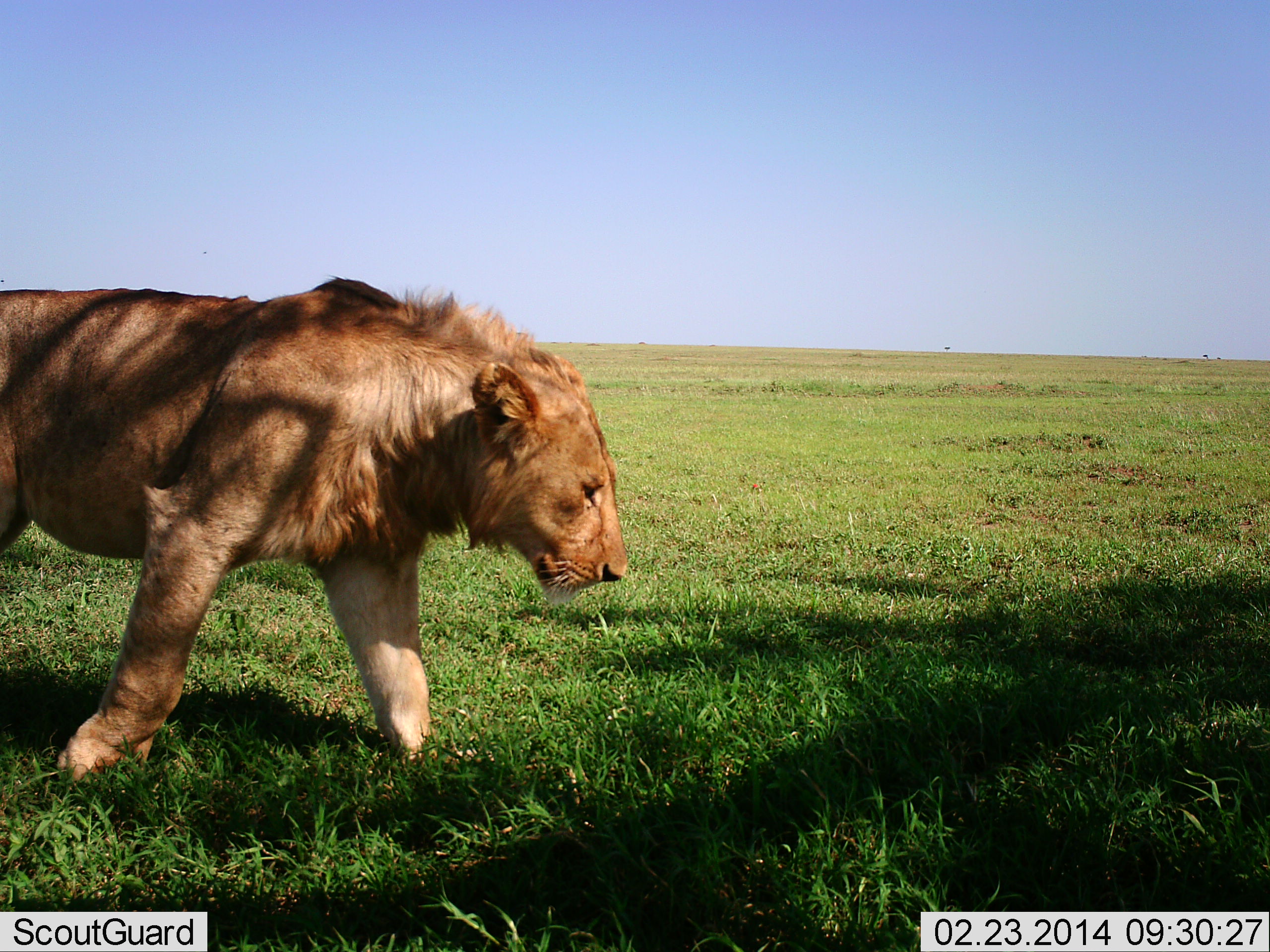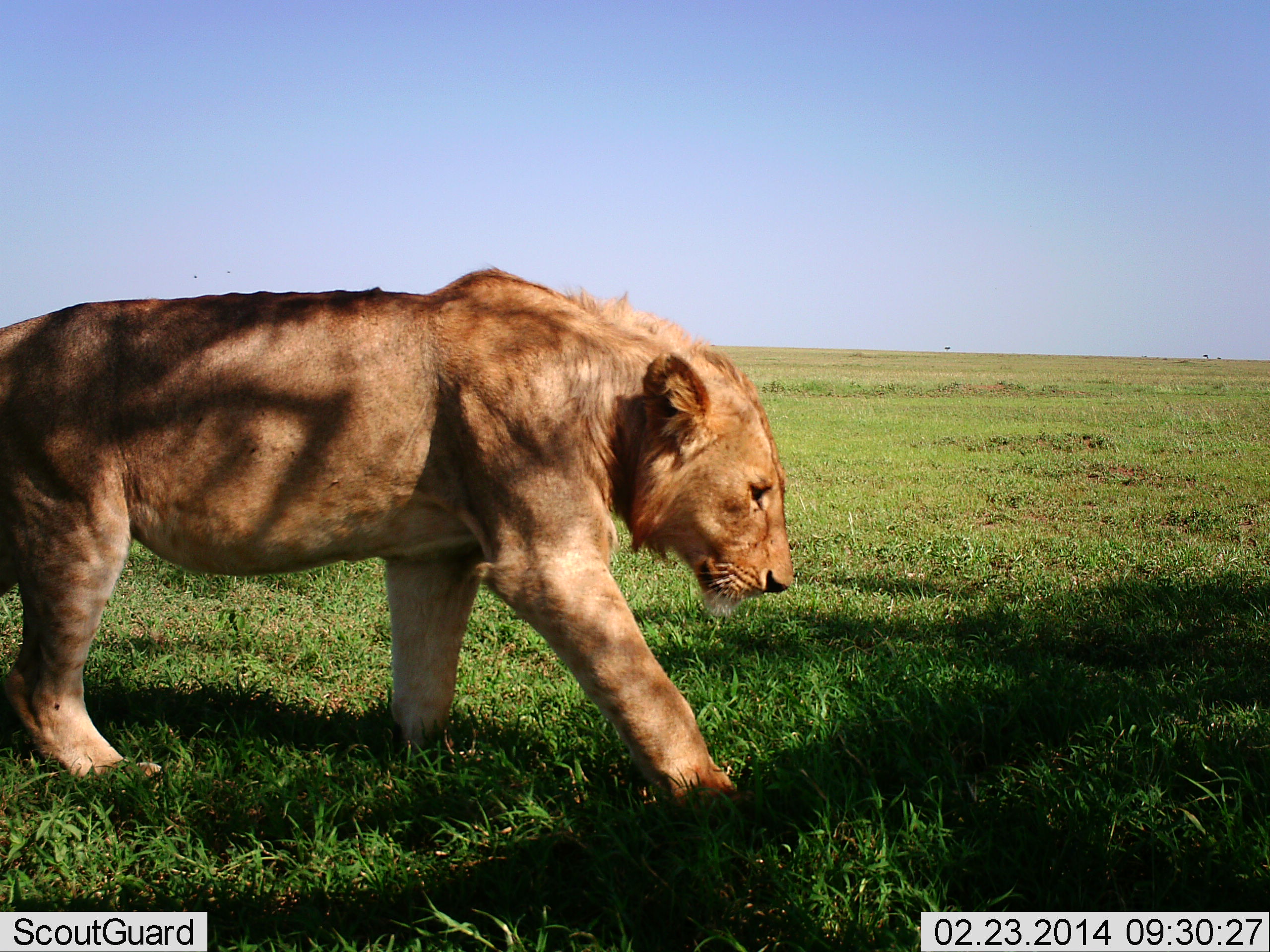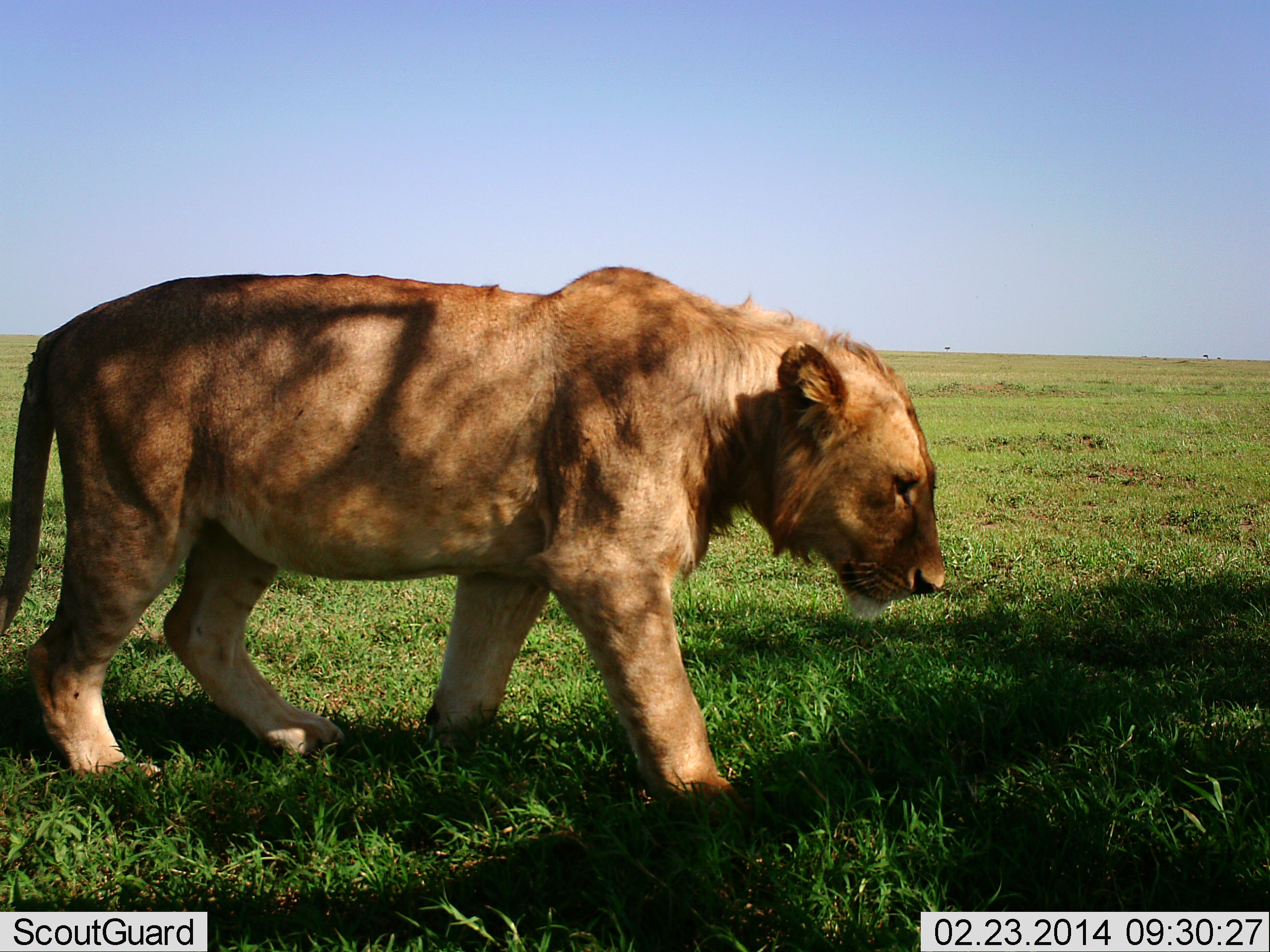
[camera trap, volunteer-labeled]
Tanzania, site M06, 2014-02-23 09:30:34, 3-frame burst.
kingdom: Animalia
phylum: Chordata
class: Mammalia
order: Carnivora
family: Felidae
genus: Panthera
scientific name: Panthera leo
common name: lion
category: lionfemale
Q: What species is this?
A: Lionfemale (lion) (Panthera leo).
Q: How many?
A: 1.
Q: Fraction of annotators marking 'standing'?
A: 0%.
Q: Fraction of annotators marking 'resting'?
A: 0%.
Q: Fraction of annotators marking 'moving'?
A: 100%.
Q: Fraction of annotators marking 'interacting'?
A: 0%.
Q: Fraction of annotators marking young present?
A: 0%.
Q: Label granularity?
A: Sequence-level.